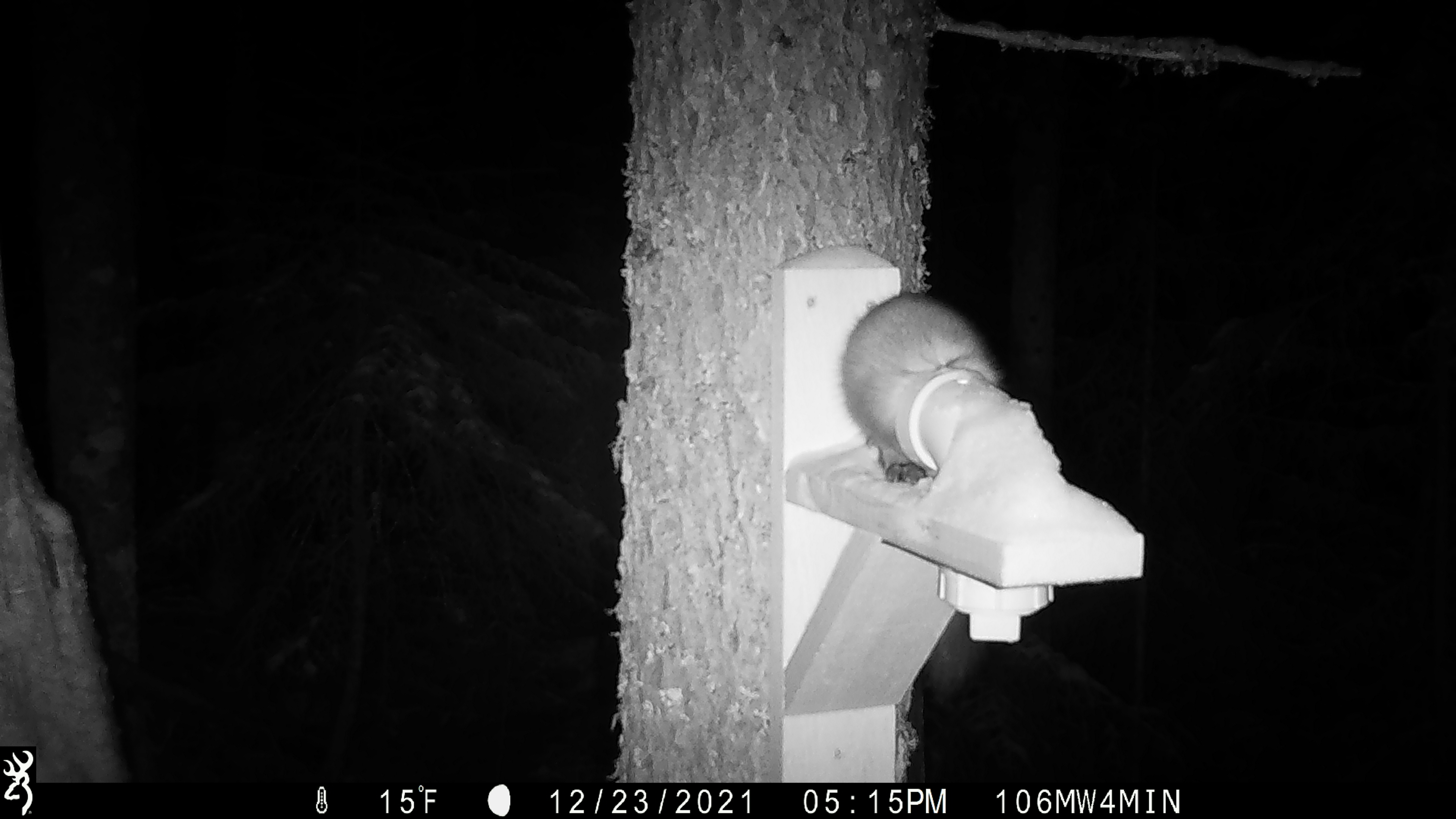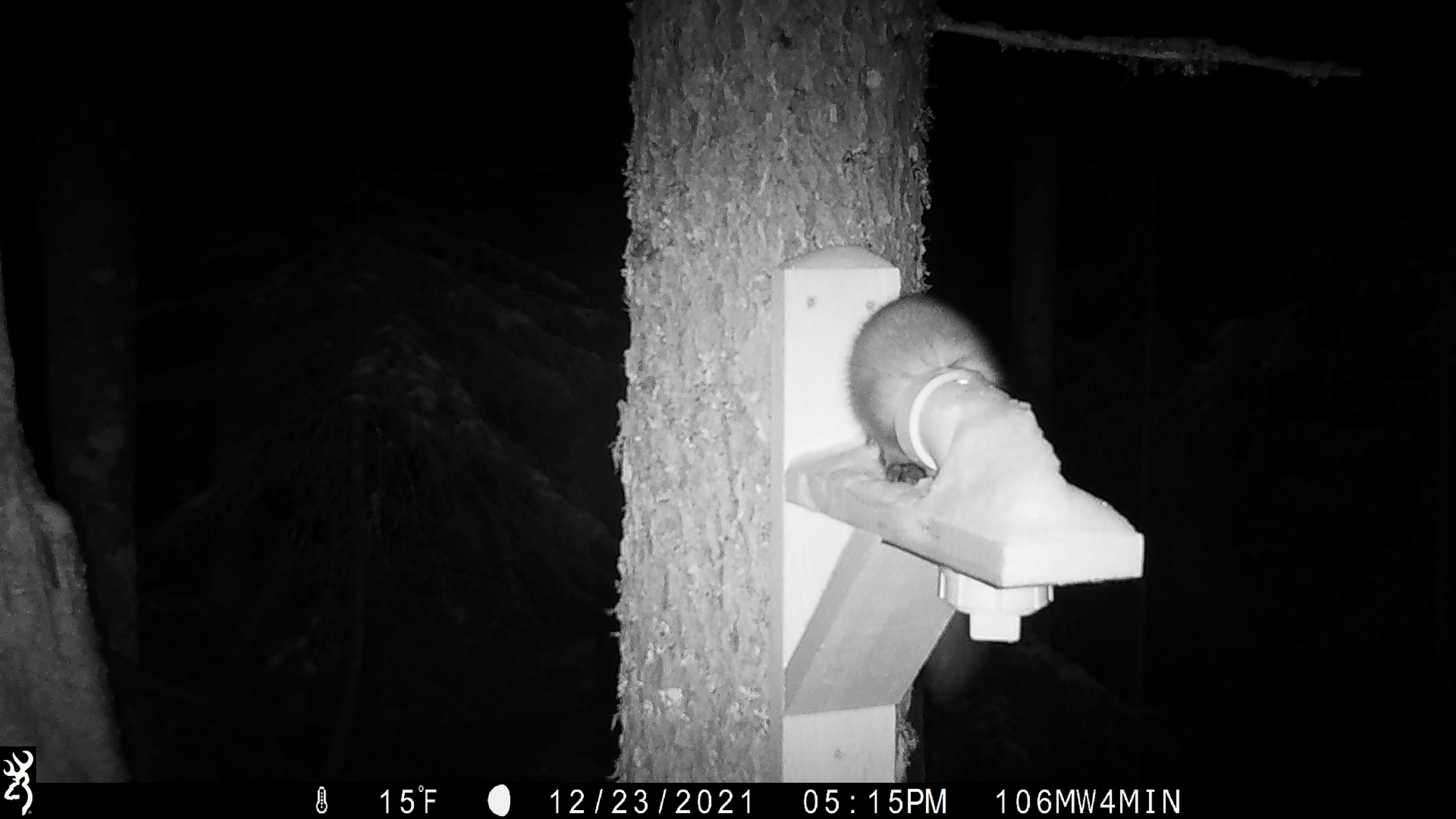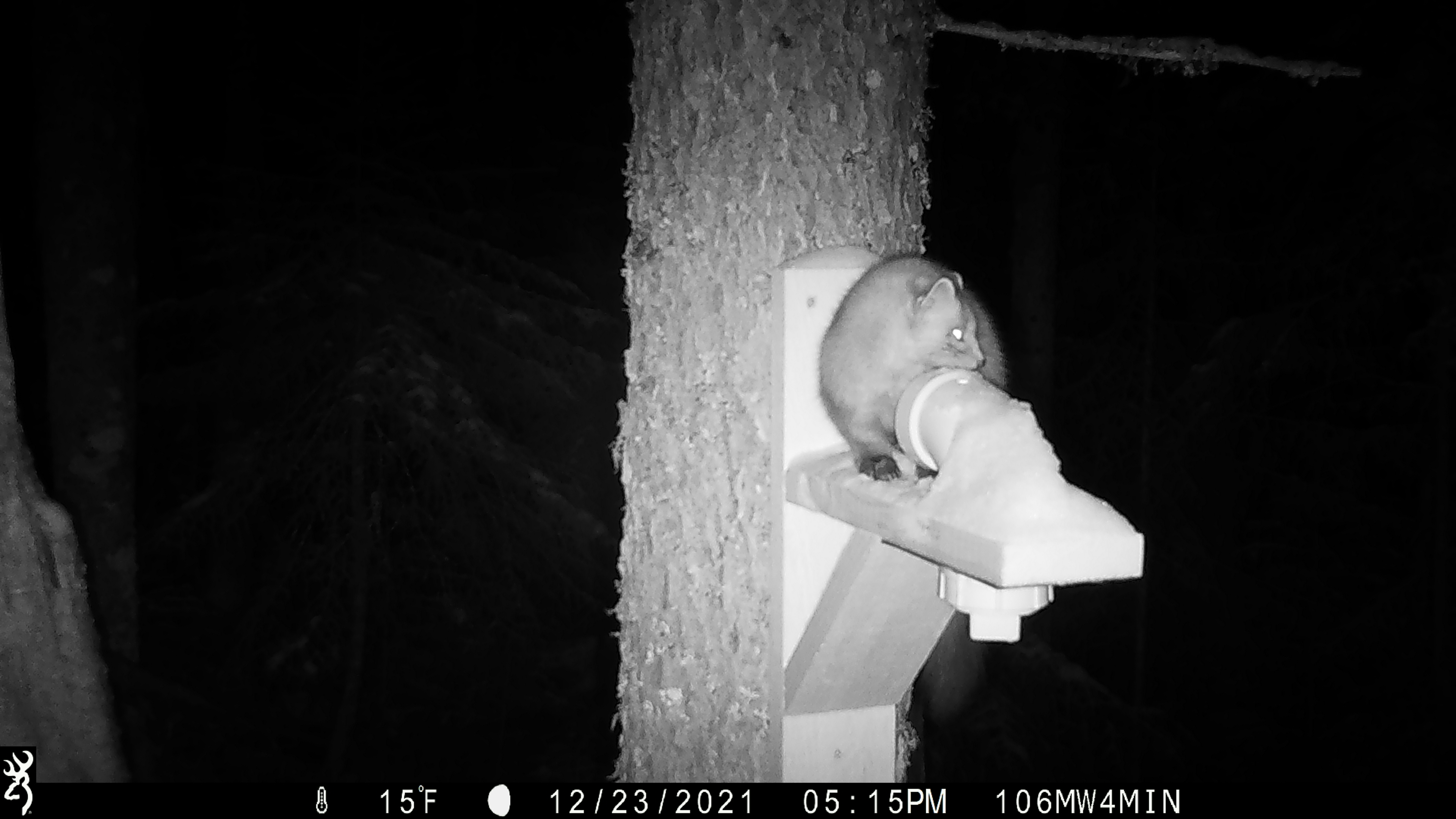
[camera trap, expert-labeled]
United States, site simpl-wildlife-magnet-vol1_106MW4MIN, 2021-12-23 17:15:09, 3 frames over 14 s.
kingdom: Animalia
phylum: Chordata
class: Mammalia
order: Carnivora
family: Mustelidae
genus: Martes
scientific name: Martes americana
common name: american marten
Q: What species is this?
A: American marten (Martes americana).